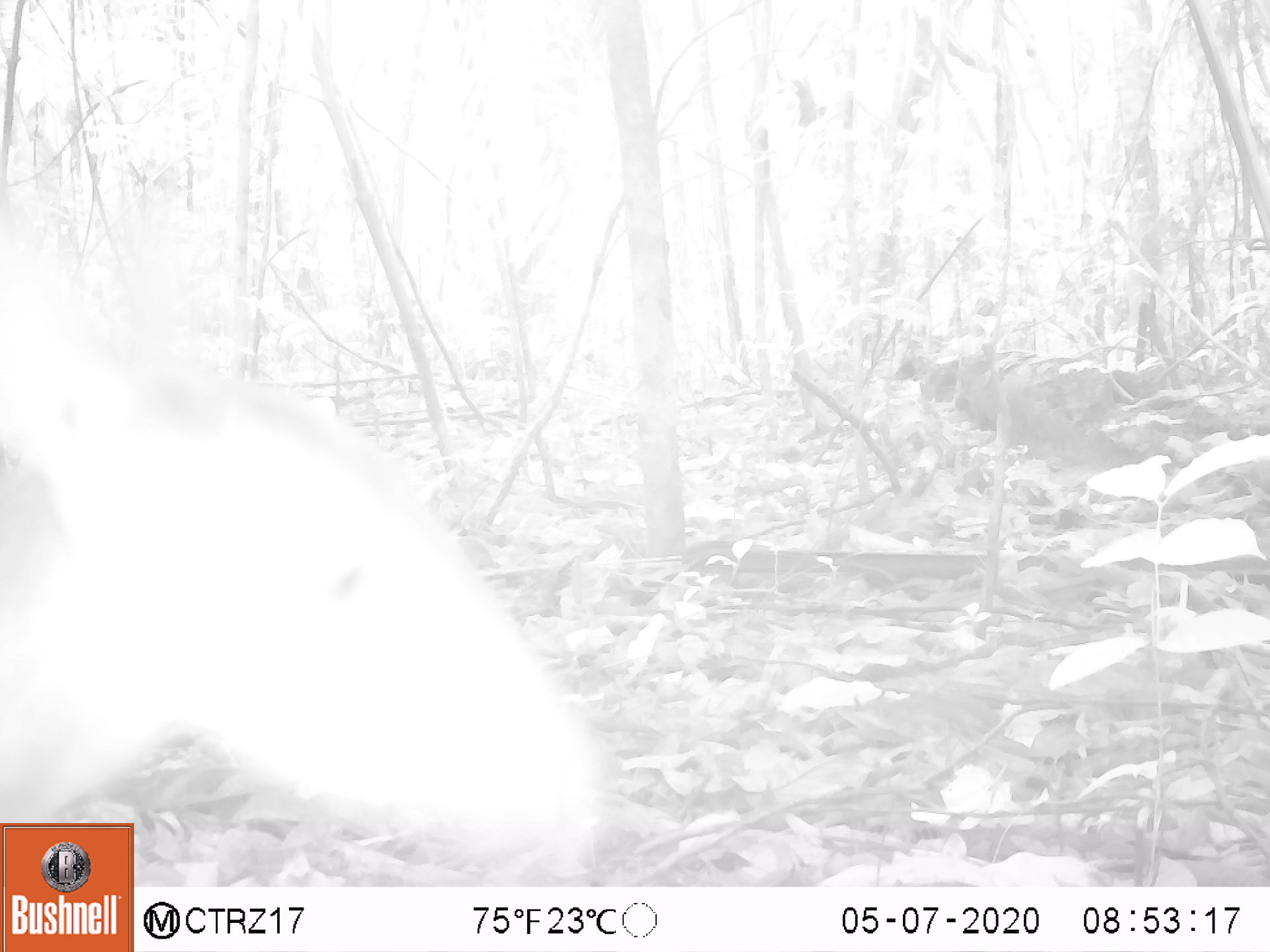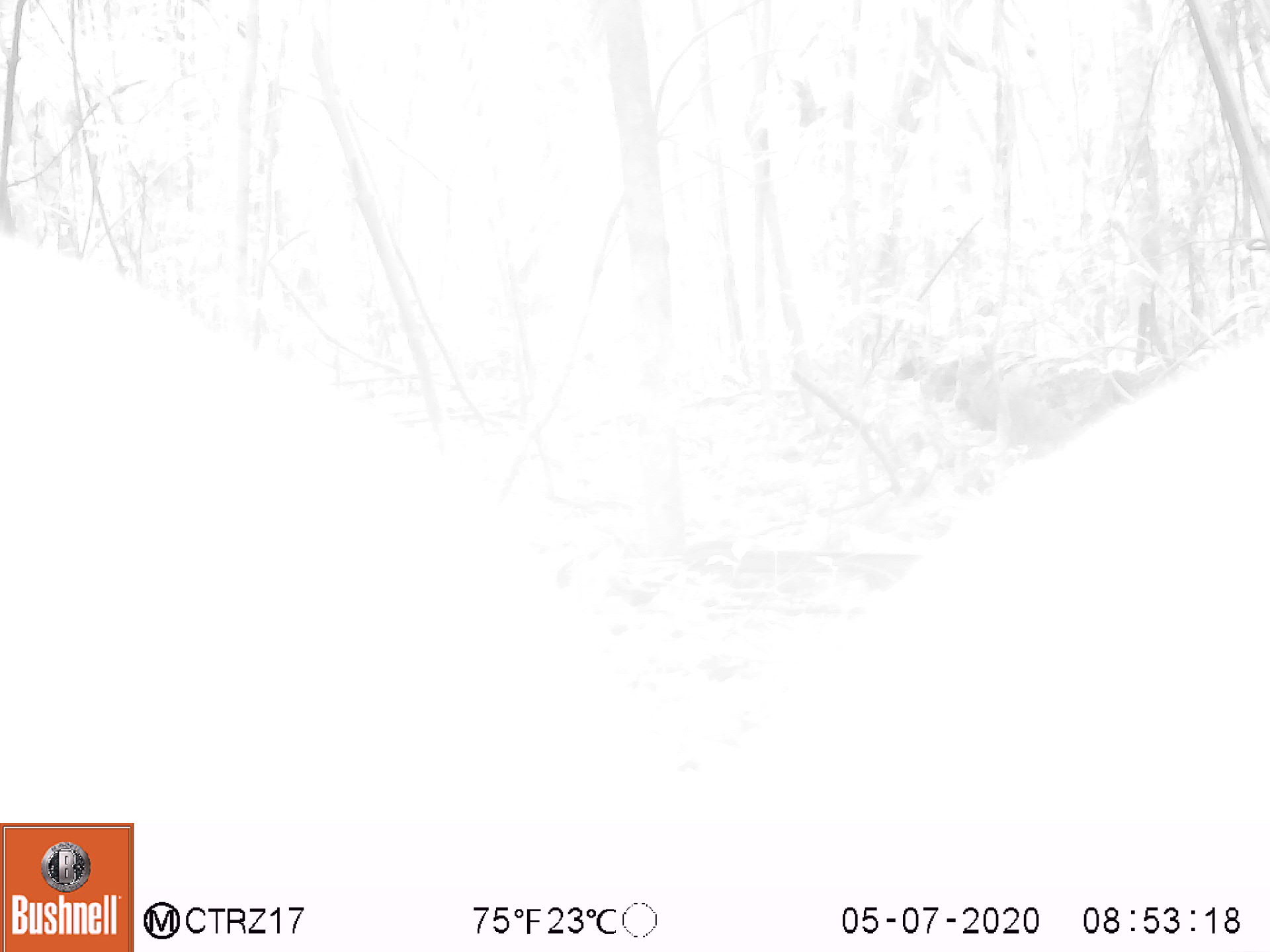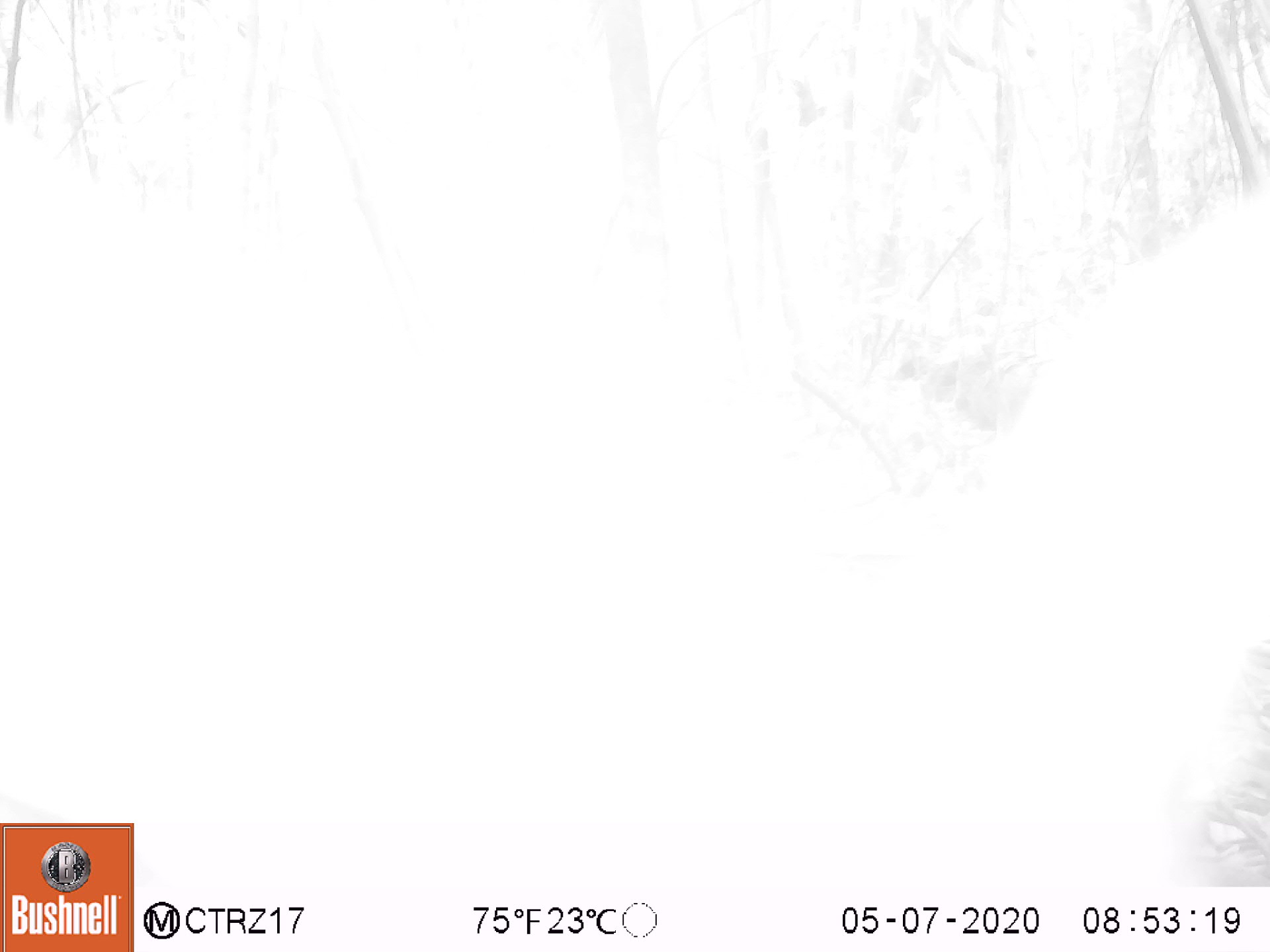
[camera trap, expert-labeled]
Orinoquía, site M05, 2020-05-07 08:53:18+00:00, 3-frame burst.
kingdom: Animalia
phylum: Chordata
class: Mammalia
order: Artiodactyla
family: Cervidae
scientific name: Cervidae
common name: deer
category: unknown cervid